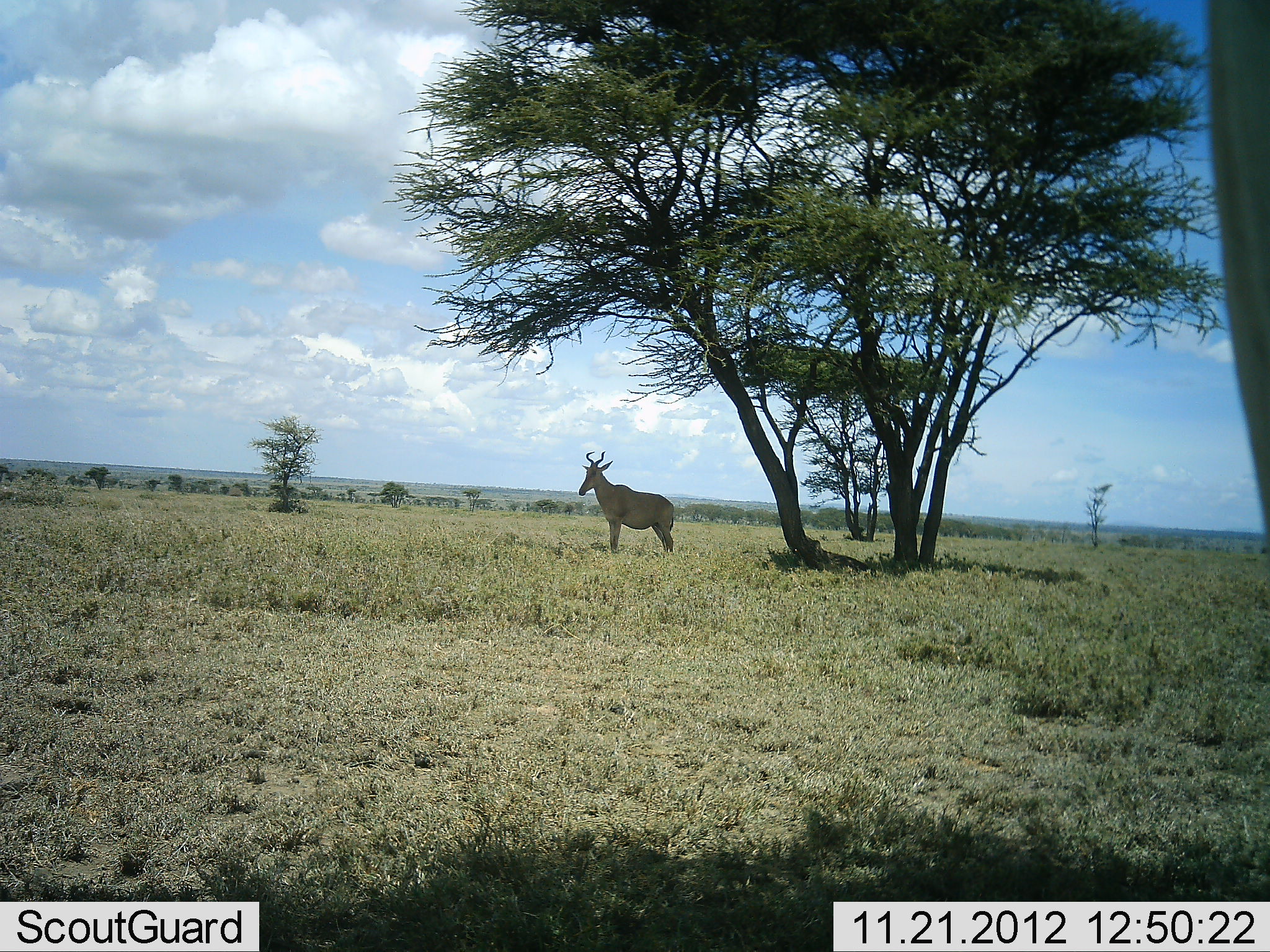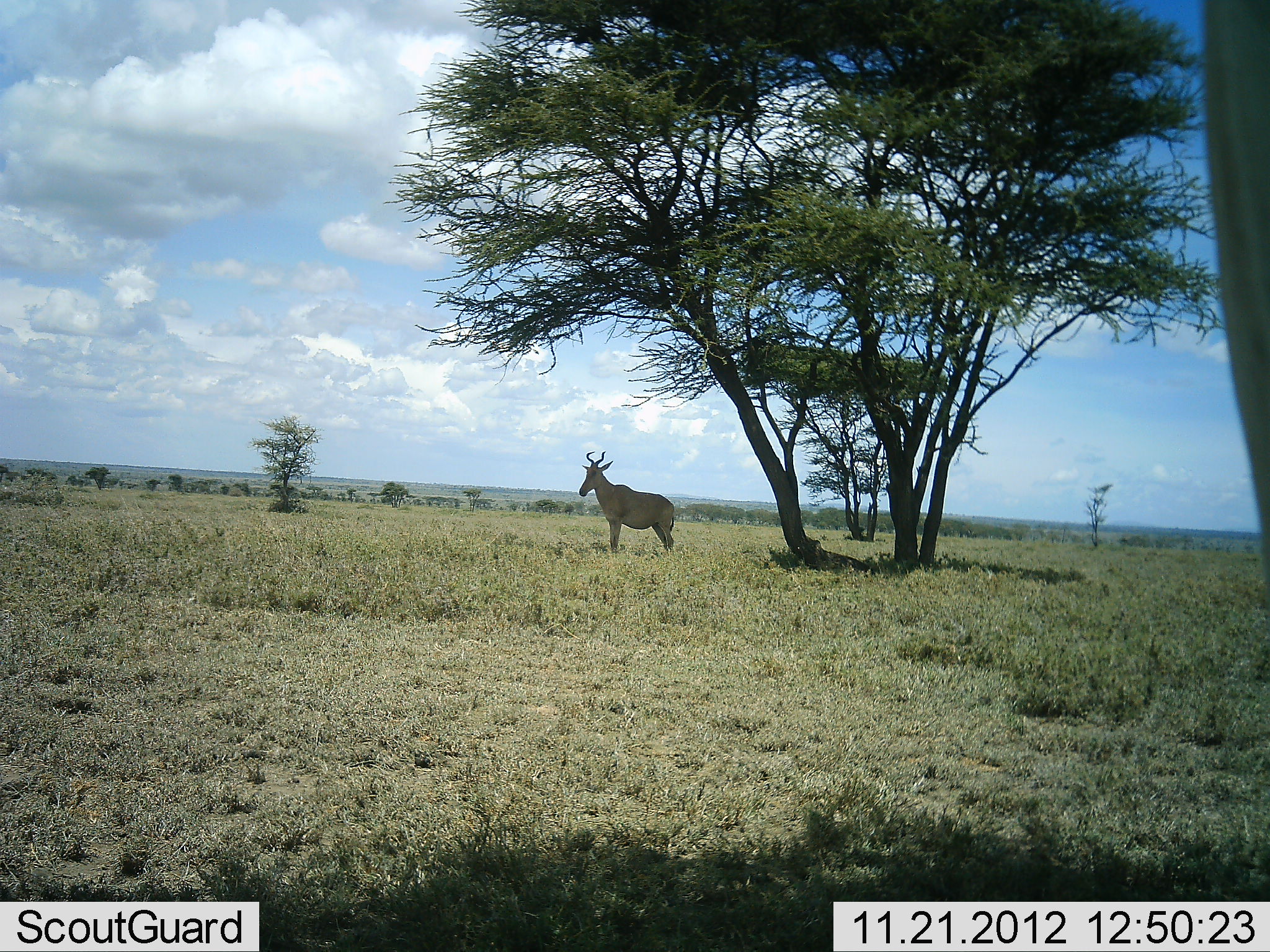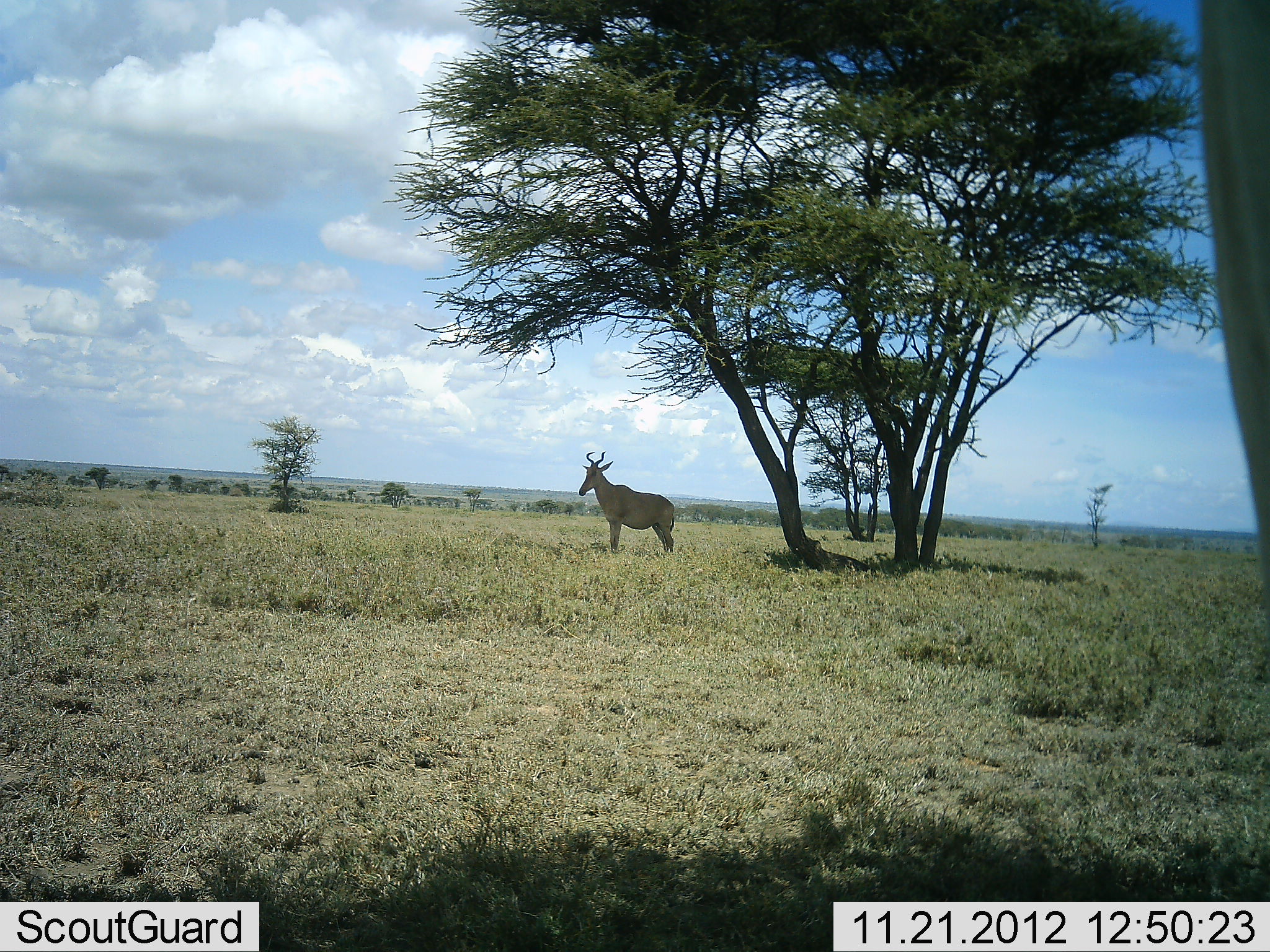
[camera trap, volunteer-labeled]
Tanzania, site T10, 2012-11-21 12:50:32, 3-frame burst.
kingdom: Animalia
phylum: Chordata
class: Mammalia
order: Artiodactyla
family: Bovidae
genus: Alcelaphus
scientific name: Alcelaphus buselaphus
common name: hartebeest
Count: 1.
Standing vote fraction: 100%.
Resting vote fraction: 0%.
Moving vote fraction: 0%.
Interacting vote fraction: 0%.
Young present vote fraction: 0%.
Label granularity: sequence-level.